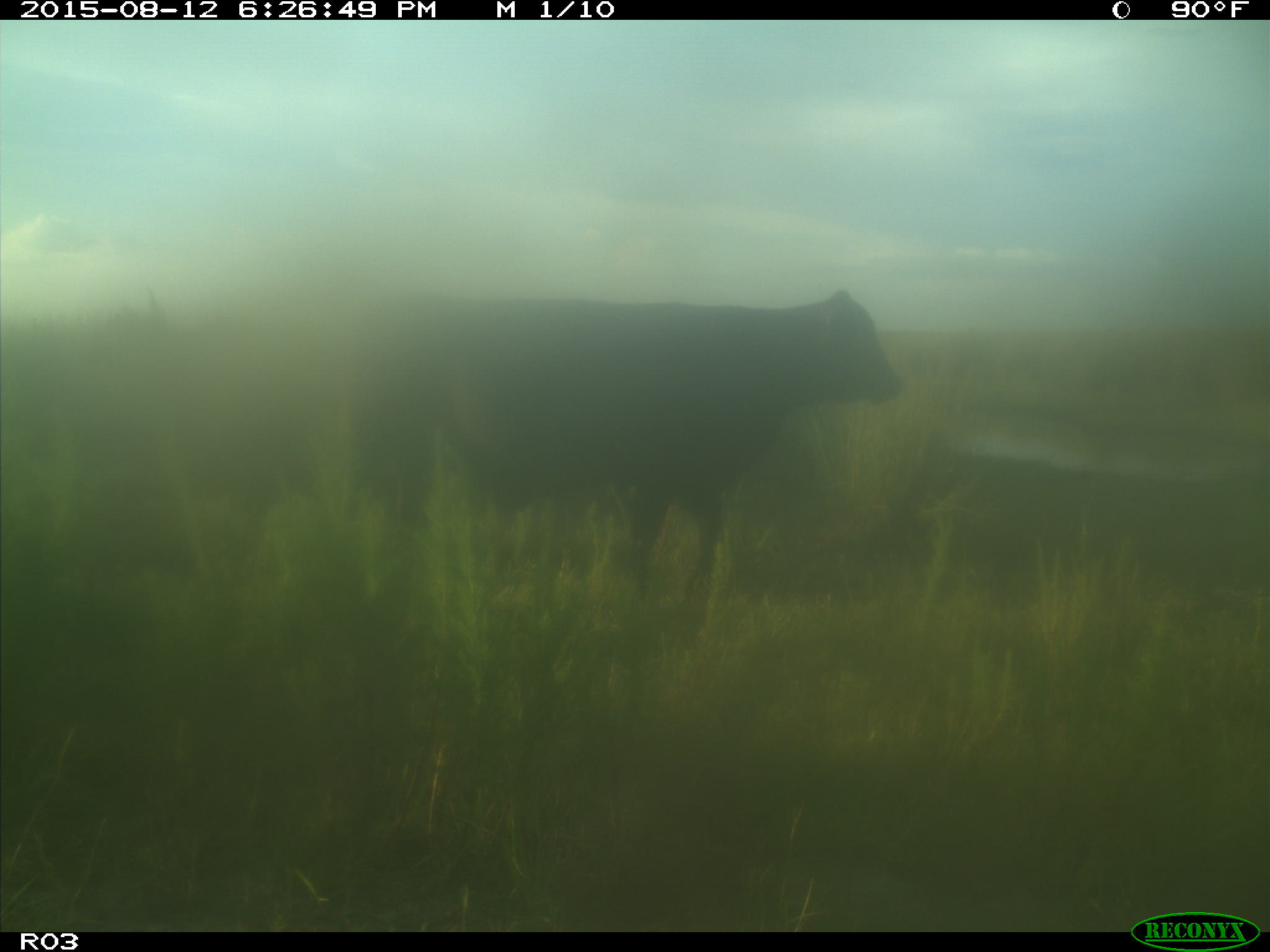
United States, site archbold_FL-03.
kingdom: Animalia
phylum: Chordata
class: Mammalia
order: Artiodactyla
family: Bovidae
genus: Bos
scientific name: Bos taurus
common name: domestic cow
Bos taurus (domestic cow).